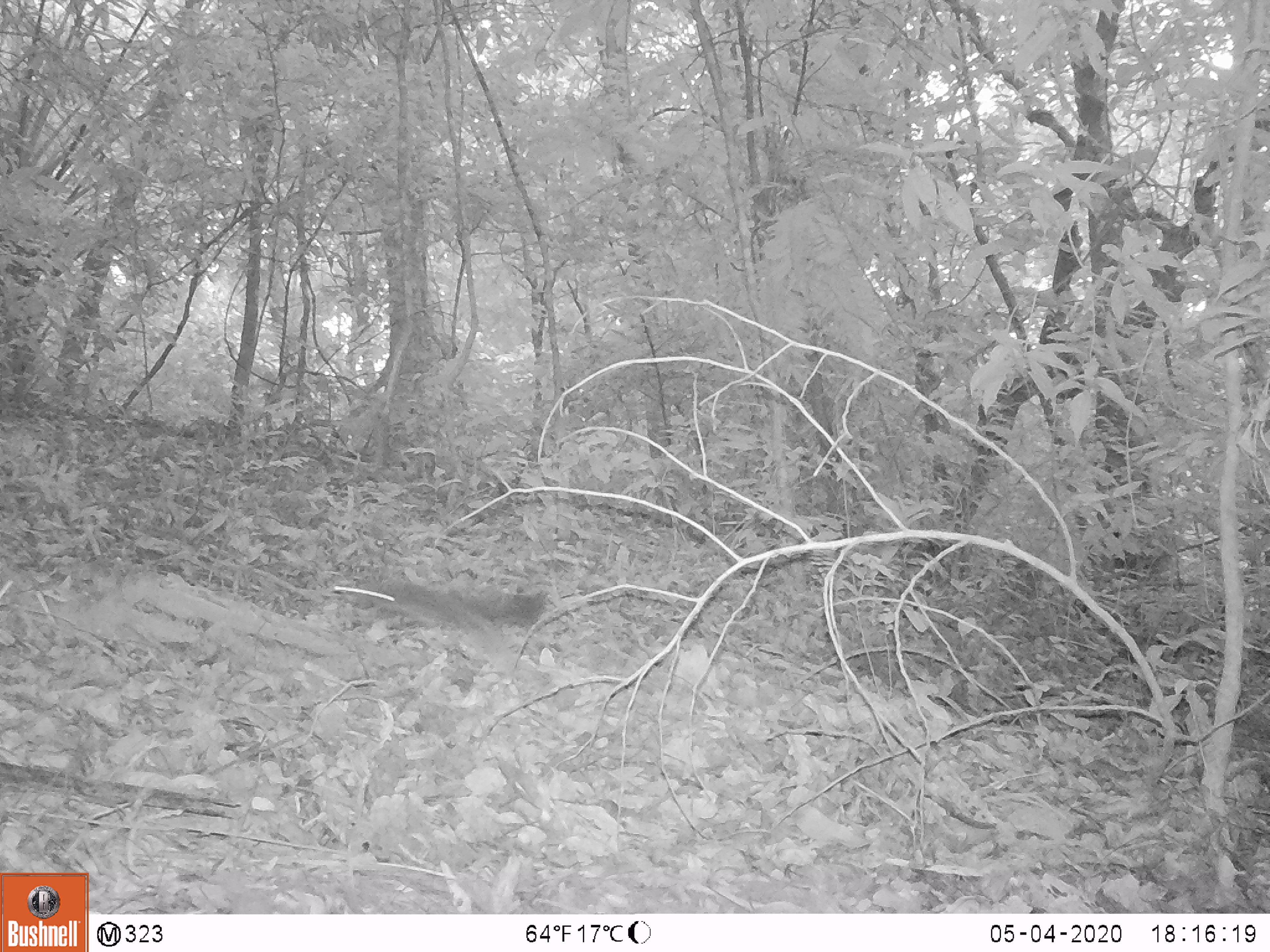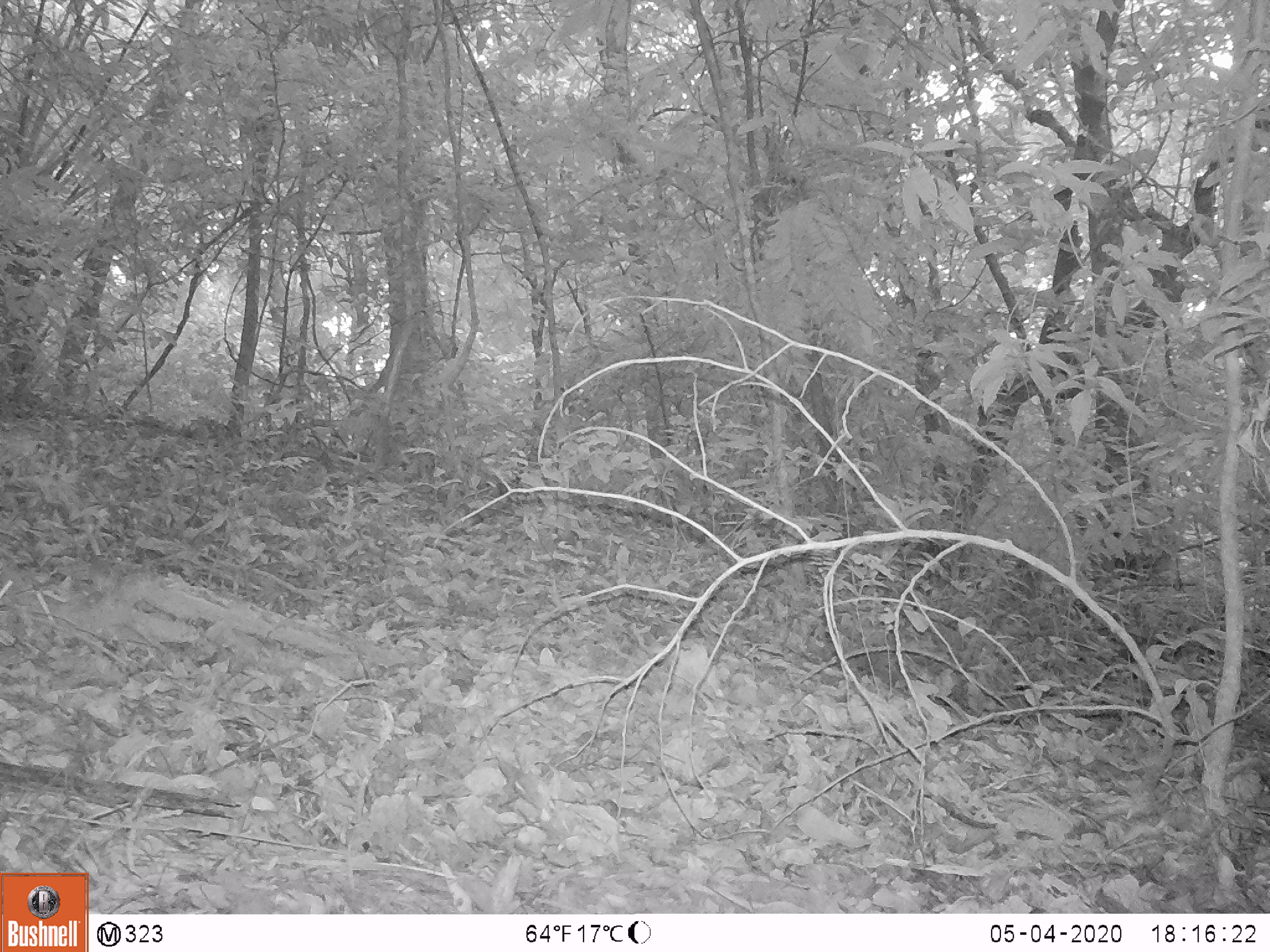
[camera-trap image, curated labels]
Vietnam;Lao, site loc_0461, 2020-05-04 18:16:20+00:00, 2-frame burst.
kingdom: Animalia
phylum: Chordata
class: Mammalia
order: Rodentia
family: Sciuridae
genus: Callosciurus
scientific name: Callosciurus erythraeus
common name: pallas's squirrel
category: pallass squirrel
Pallass squirrel (pallas's squirrel) (Callosciurus erythraeus). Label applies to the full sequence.